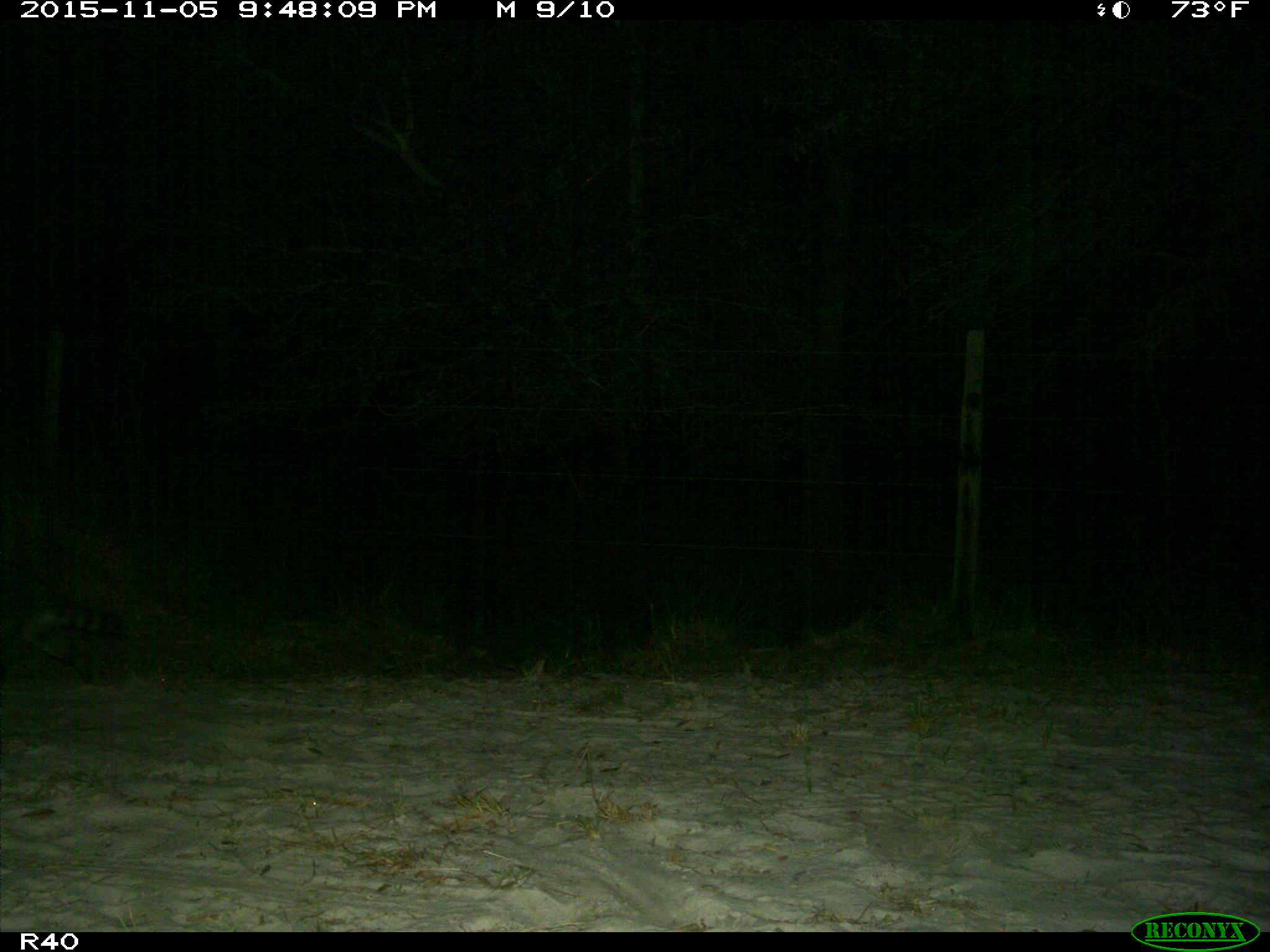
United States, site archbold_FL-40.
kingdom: Animalia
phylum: Chordata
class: Mammalia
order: Carnivora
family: Procyonidae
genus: Procyon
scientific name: Procyon lotor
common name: common raccoon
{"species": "Procyon lotor (common raccoon)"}